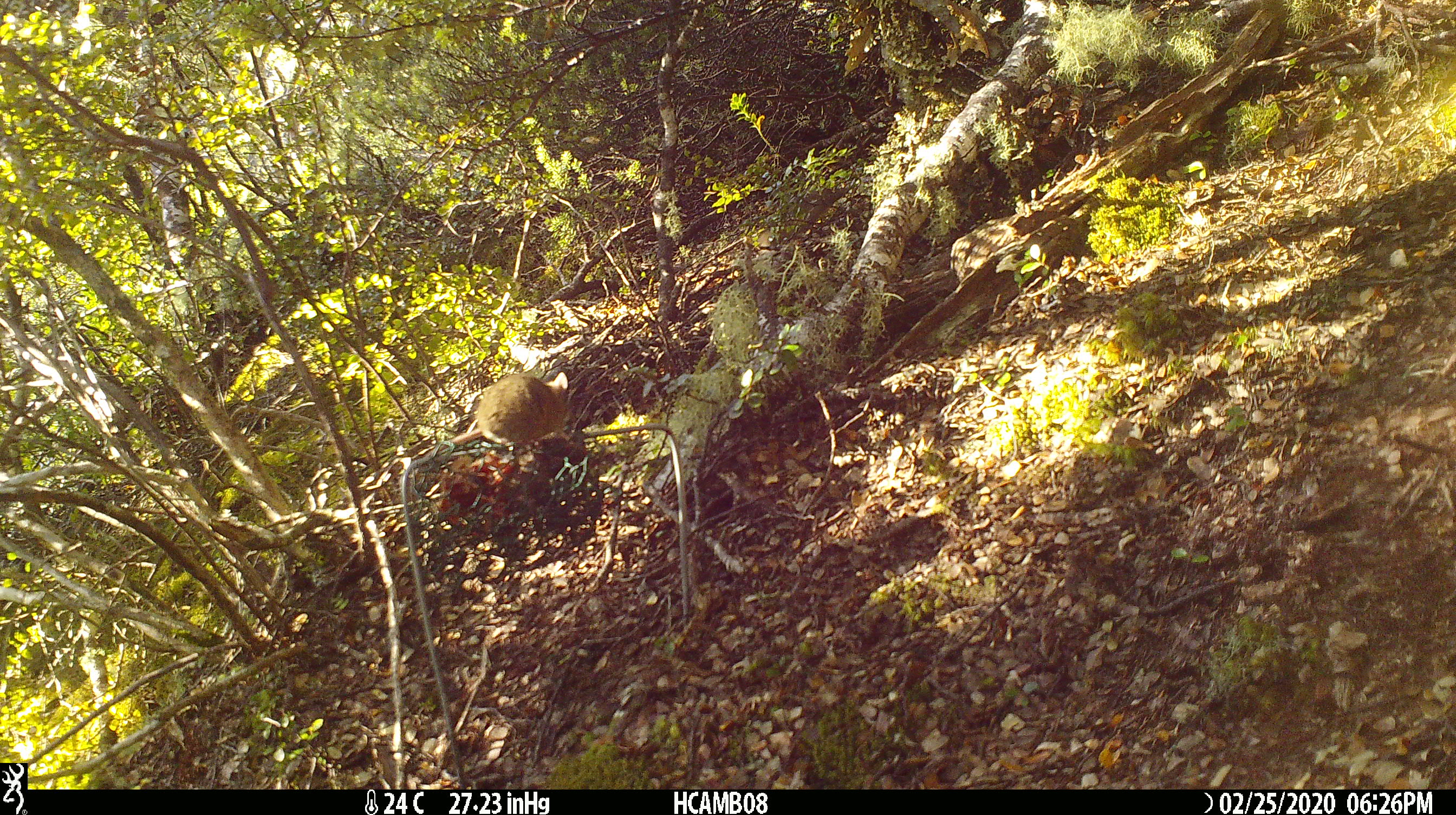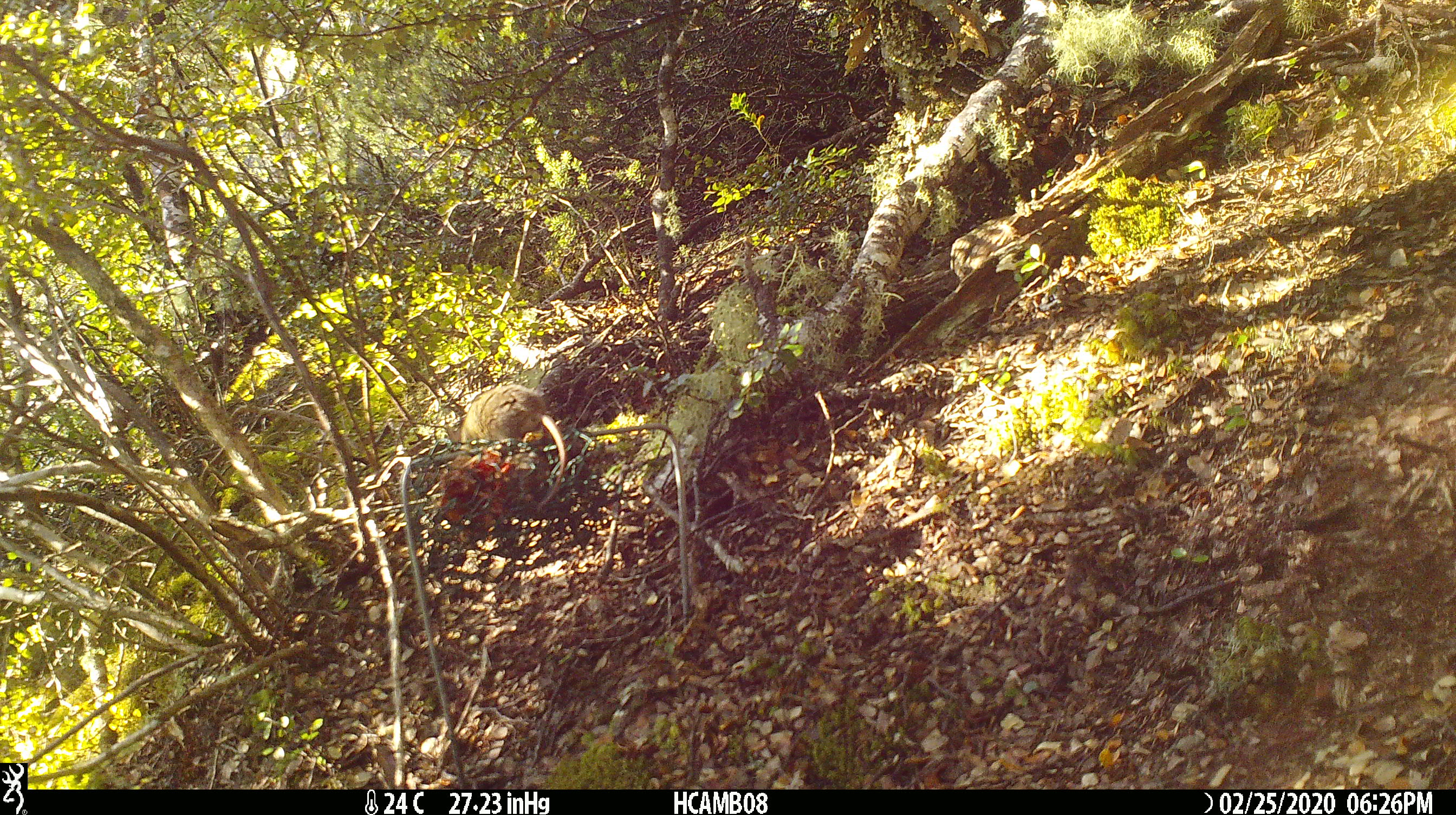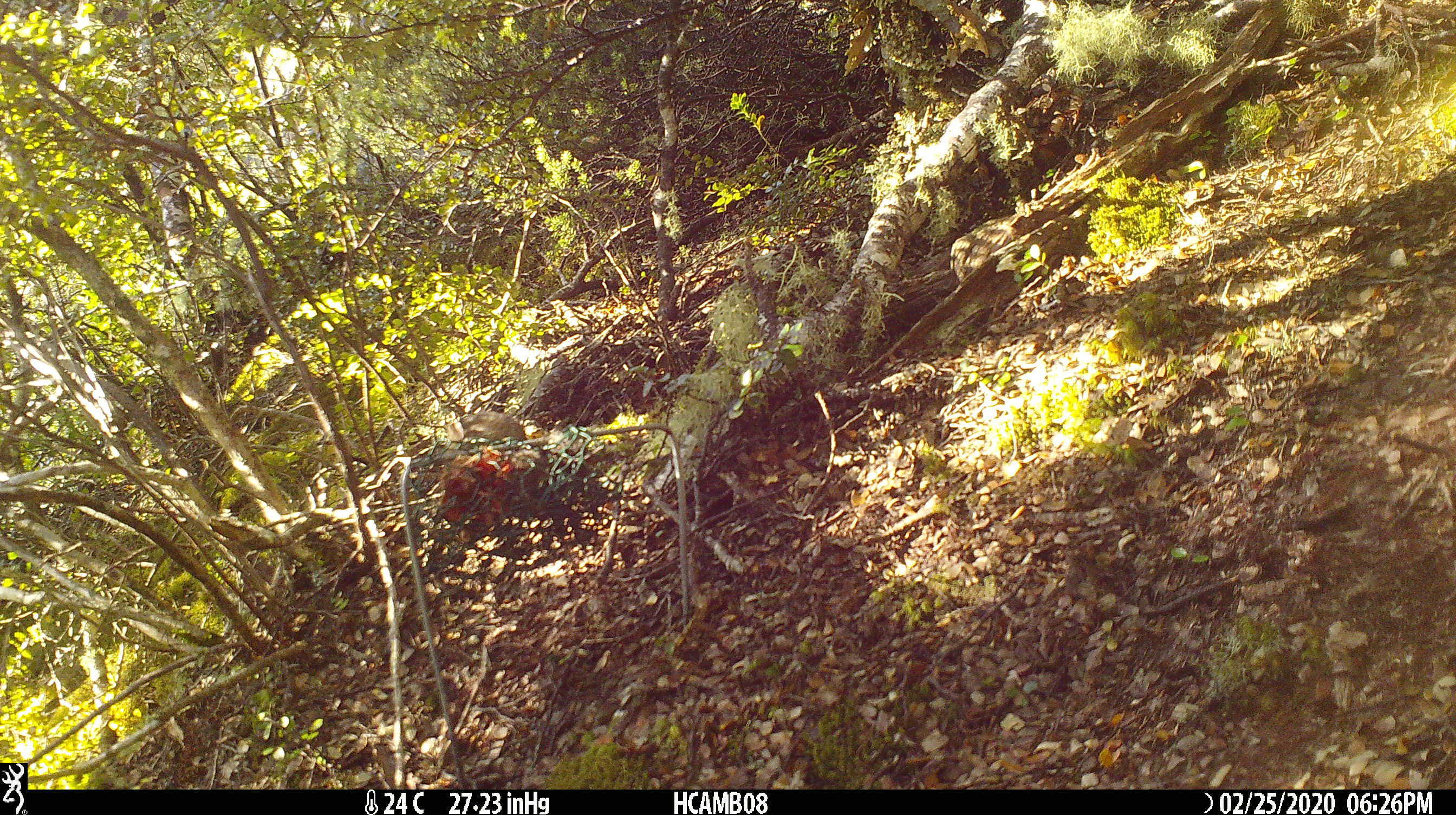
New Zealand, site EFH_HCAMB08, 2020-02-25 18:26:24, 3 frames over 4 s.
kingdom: Animalia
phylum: Chordata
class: Mammalia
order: Rodentia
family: Muridae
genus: Mus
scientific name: Mus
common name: mouse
Mouse (Mus).